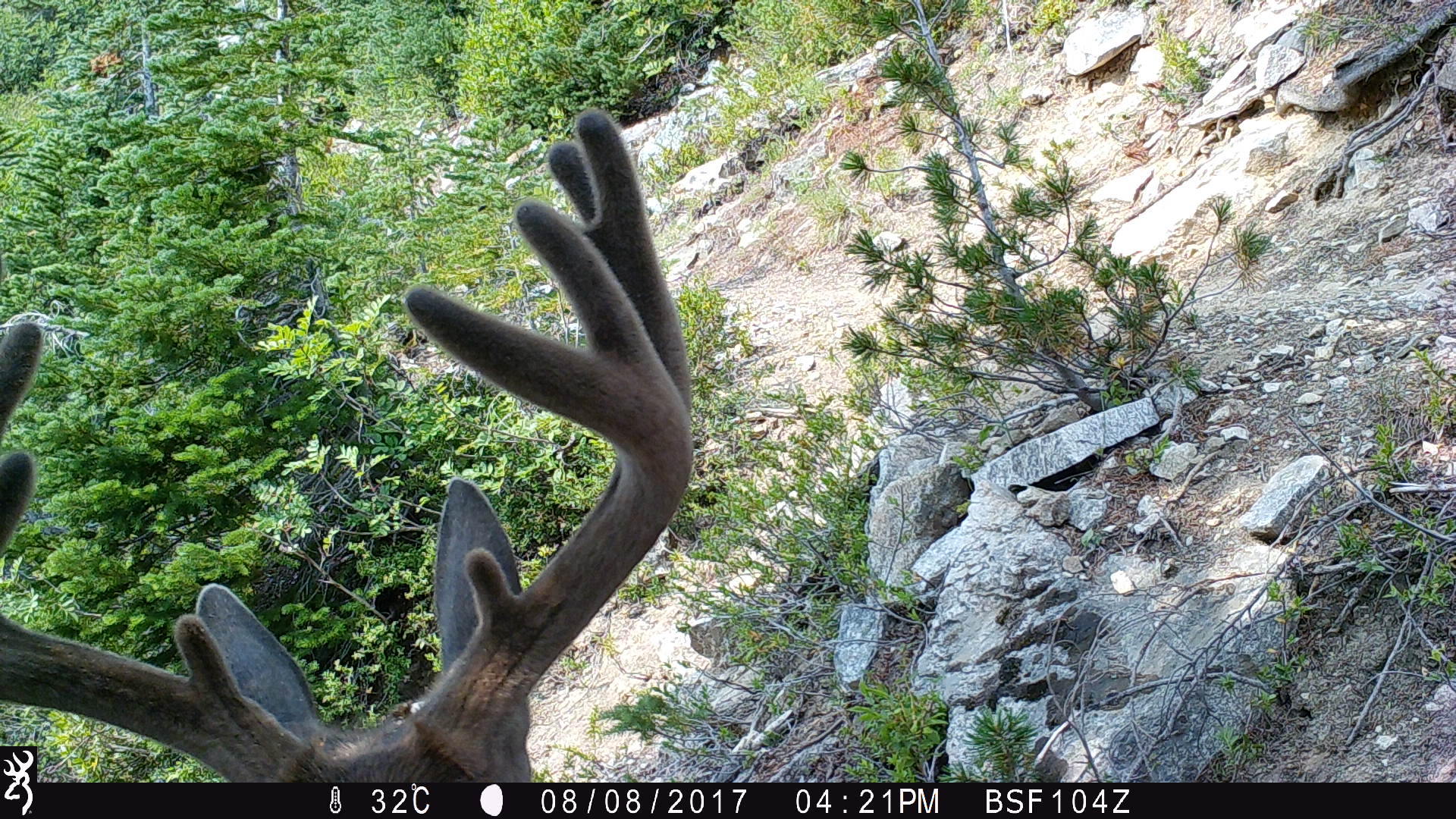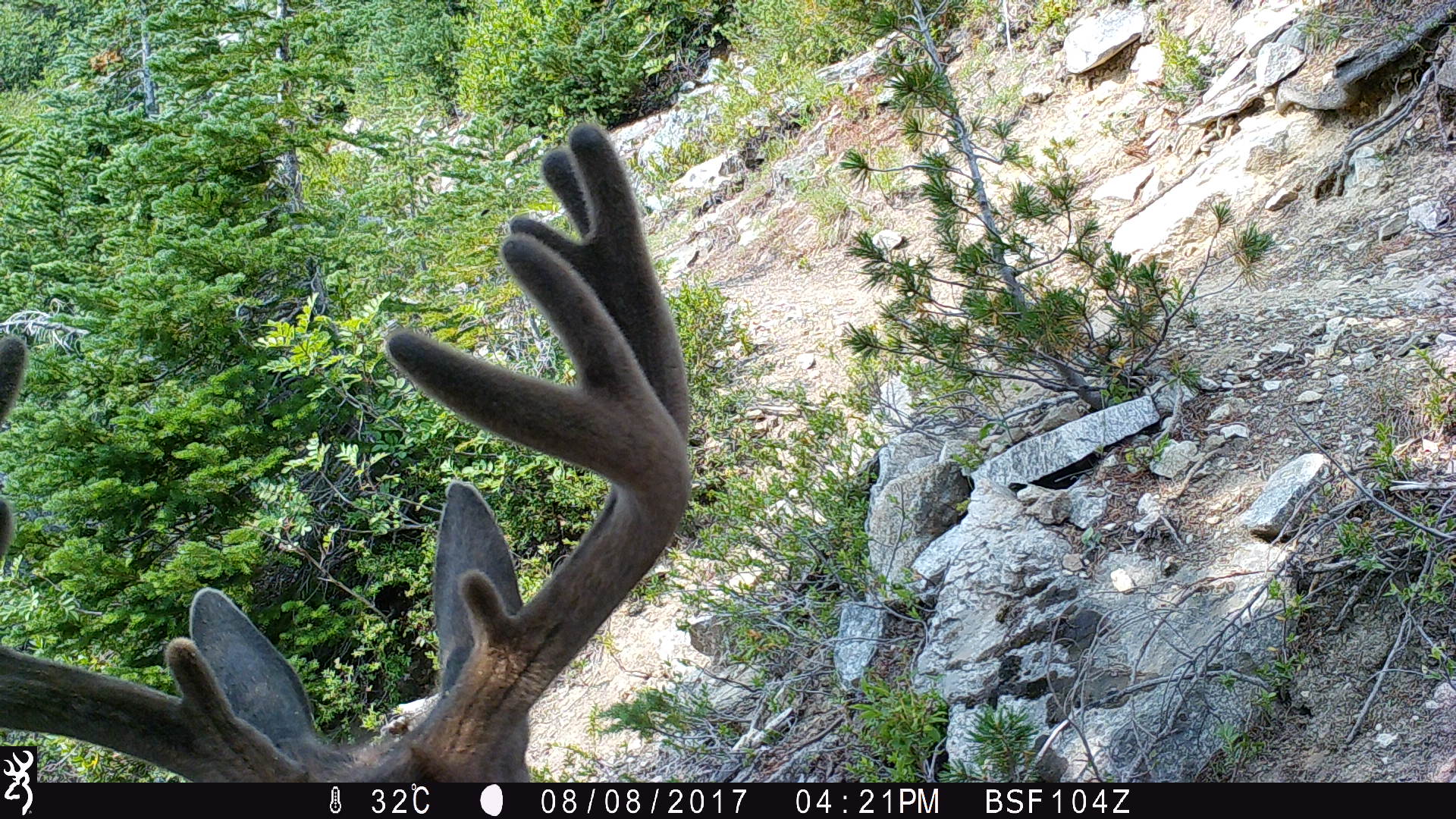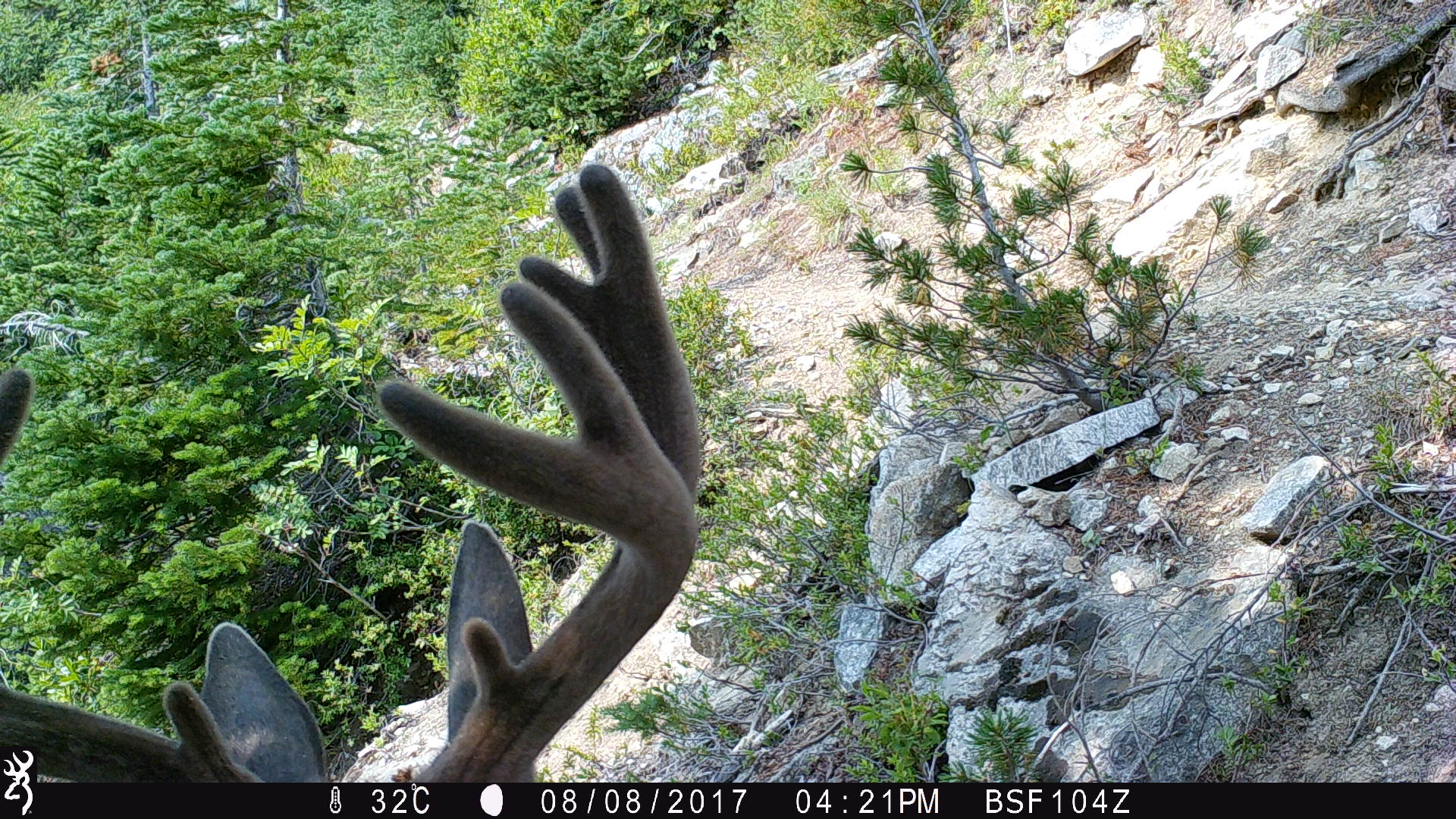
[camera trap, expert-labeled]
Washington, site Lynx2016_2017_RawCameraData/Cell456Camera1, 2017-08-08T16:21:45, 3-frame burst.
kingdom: Animalia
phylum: Chordata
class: Mammalia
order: Artiodactyla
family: Cervidae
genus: Odocoileus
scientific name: Odocoileus hemionus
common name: mule deer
Odocoileus hemionus (mule deer). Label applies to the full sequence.